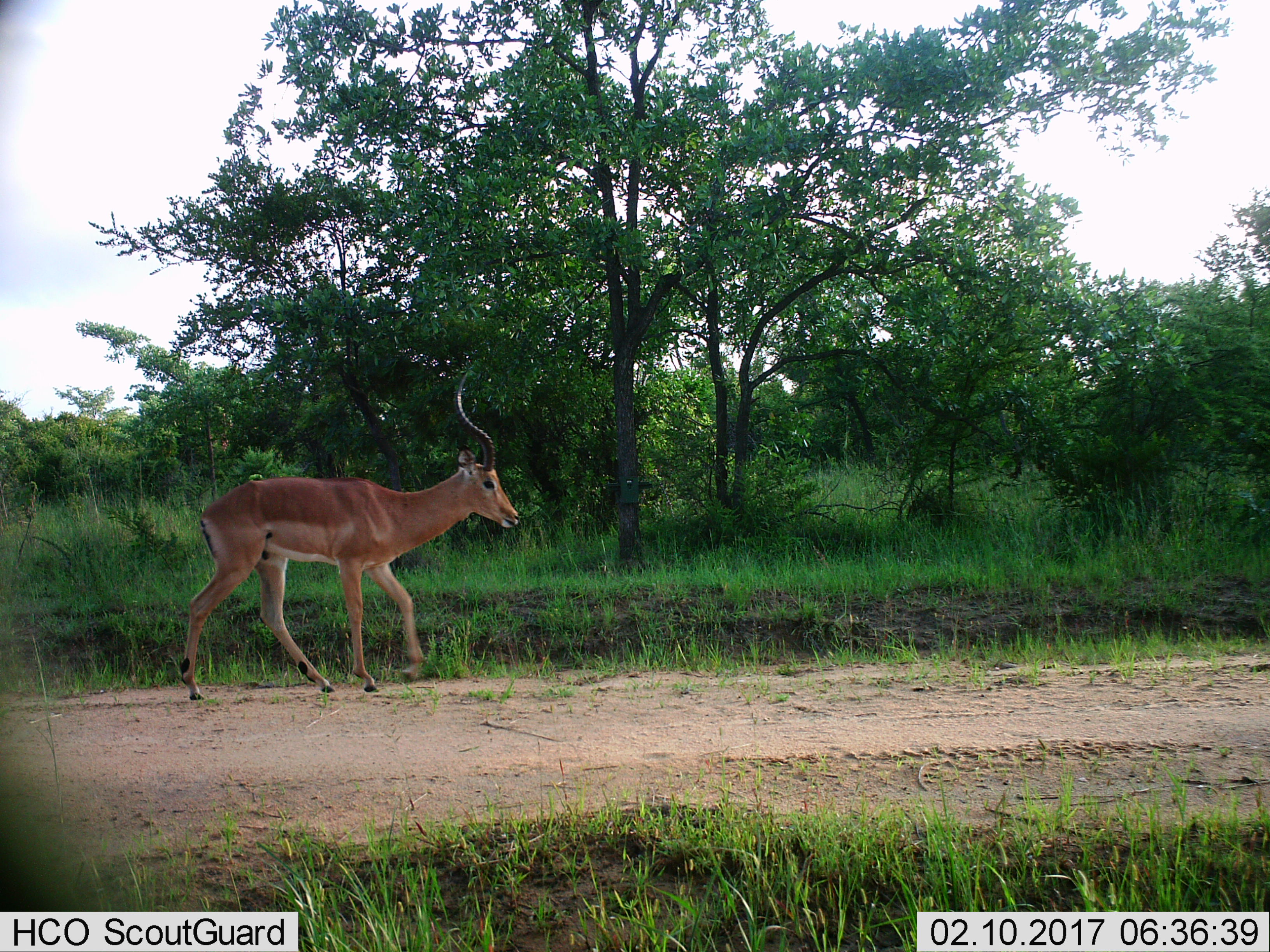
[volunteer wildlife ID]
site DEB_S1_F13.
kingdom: Animalia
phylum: Chordata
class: Mammalia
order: Artiodactyla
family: Bovidae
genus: Aepyceros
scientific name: Aepyceros melampus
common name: impala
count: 1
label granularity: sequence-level